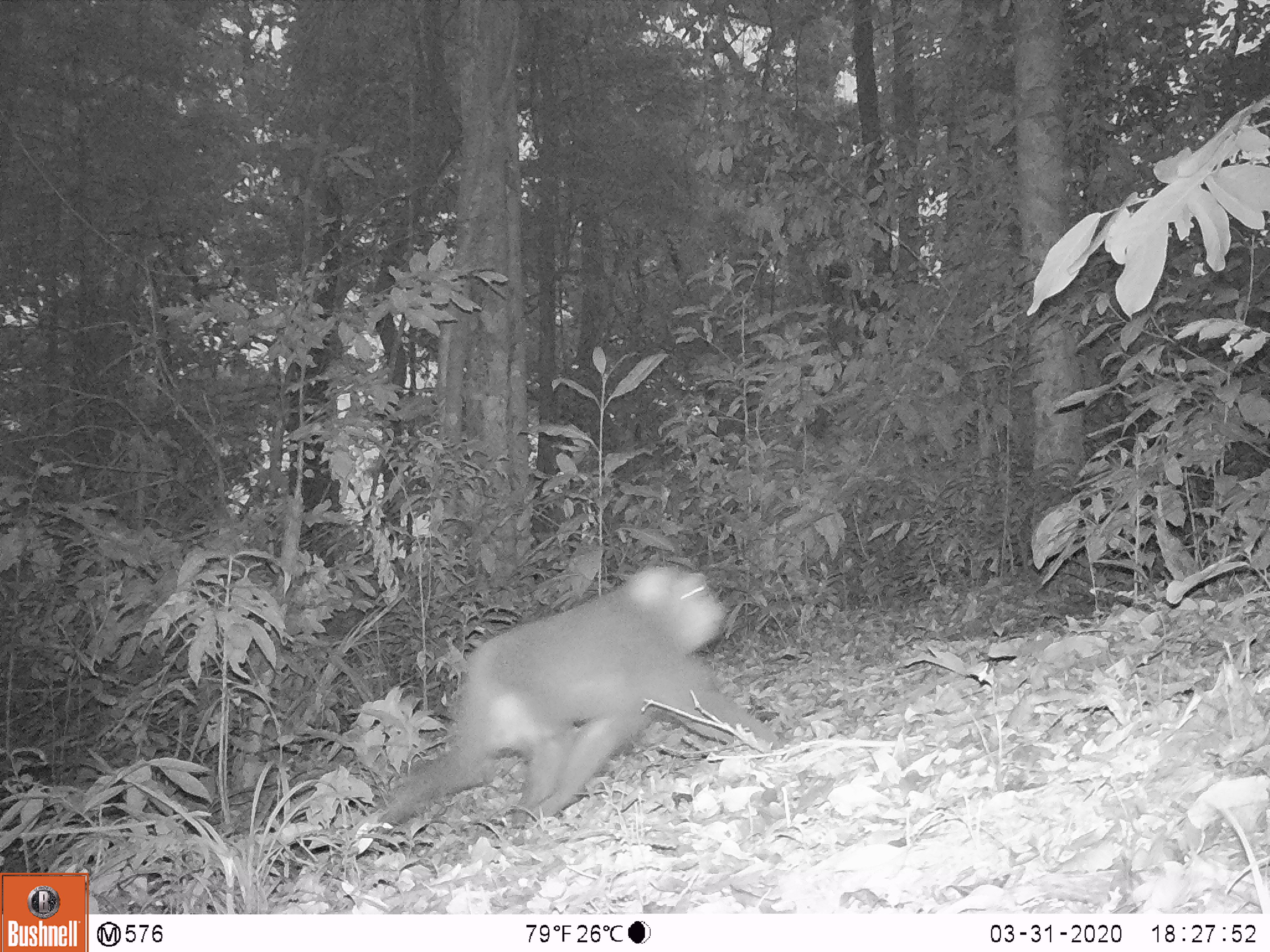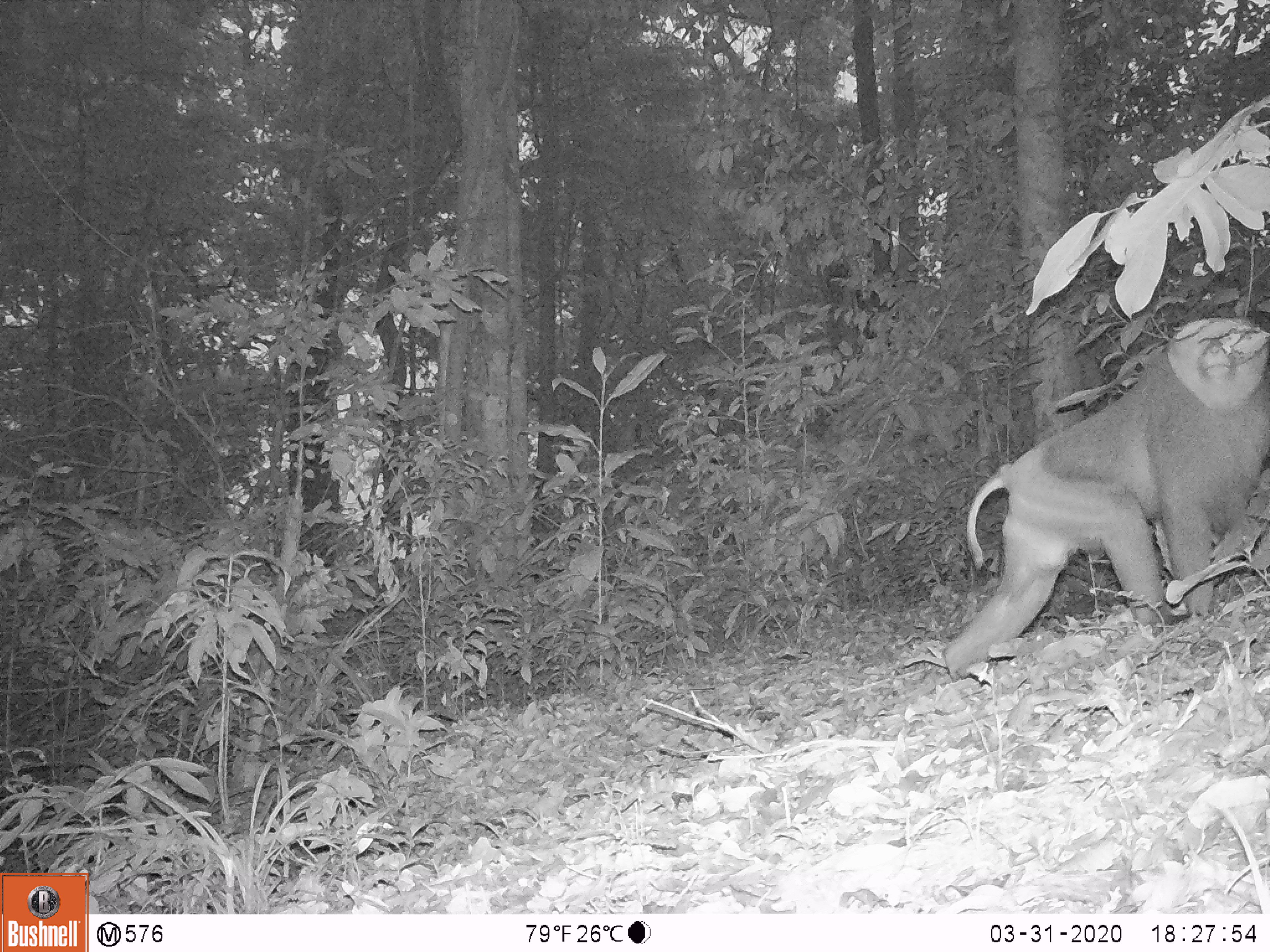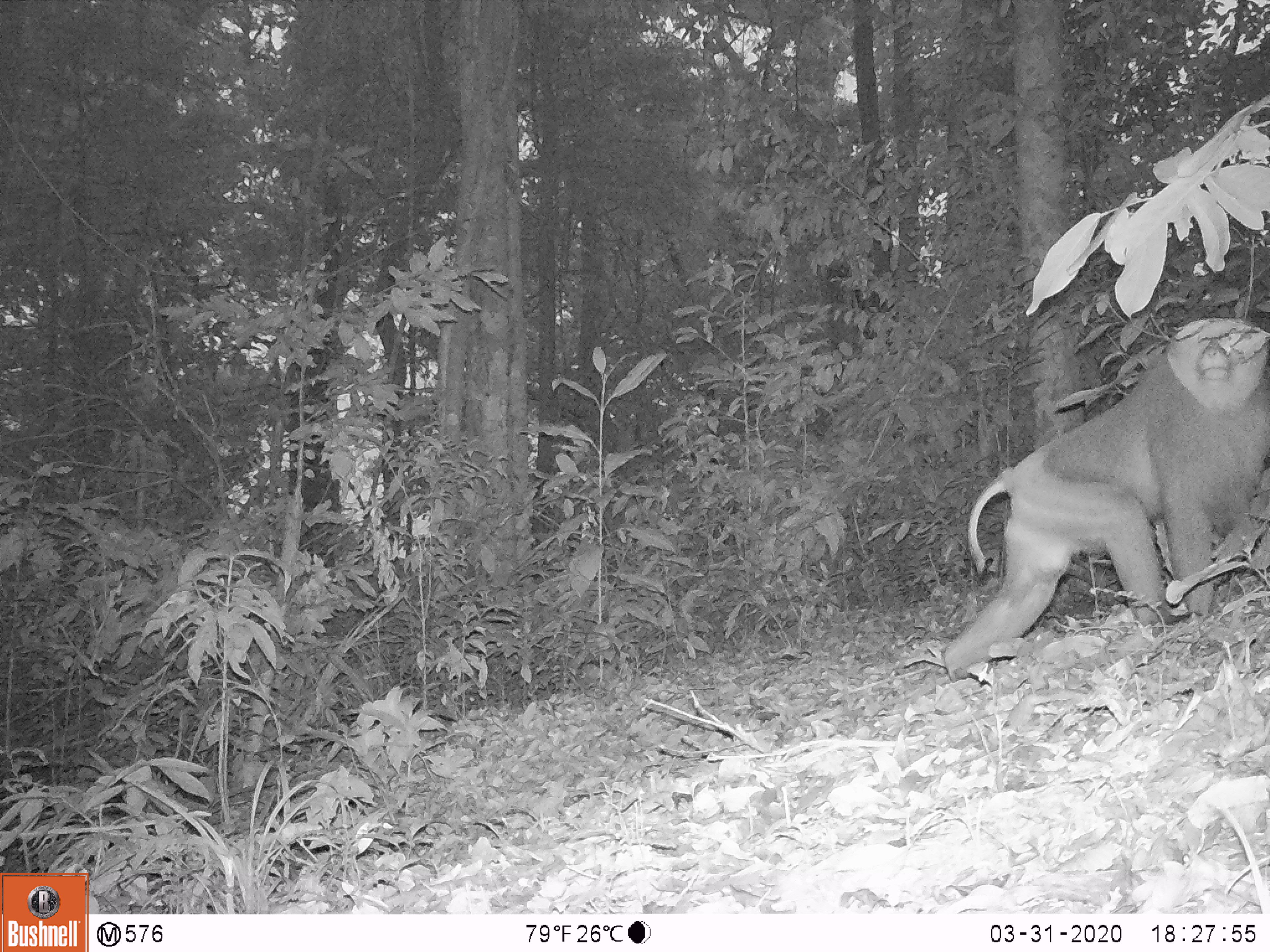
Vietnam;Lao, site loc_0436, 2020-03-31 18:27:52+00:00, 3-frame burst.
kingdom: Animalia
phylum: Chordata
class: Mammalia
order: Primates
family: Cercopithecidae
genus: Macaca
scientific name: Macaca nemestrina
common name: pig-tailed macaque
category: pig tailed macaque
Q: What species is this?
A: Pig tailed macaque (pig-tailed macaque) (Macaca nemestrina).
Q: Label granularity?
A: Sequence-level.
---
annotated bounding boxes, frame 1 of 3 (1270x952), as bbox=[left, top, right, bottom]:
pig tailed macaque: bbox=[376, 564, 781, 832]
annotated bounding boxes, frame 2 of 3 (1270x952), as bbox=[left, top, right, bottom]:
pig tailed macaque: bbox=[939, 318, 1268, 681]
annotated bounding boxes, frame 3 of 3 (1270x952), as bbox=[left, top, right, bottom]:
pig tailed macaque: bbox=[938, 318, 1269, 686]